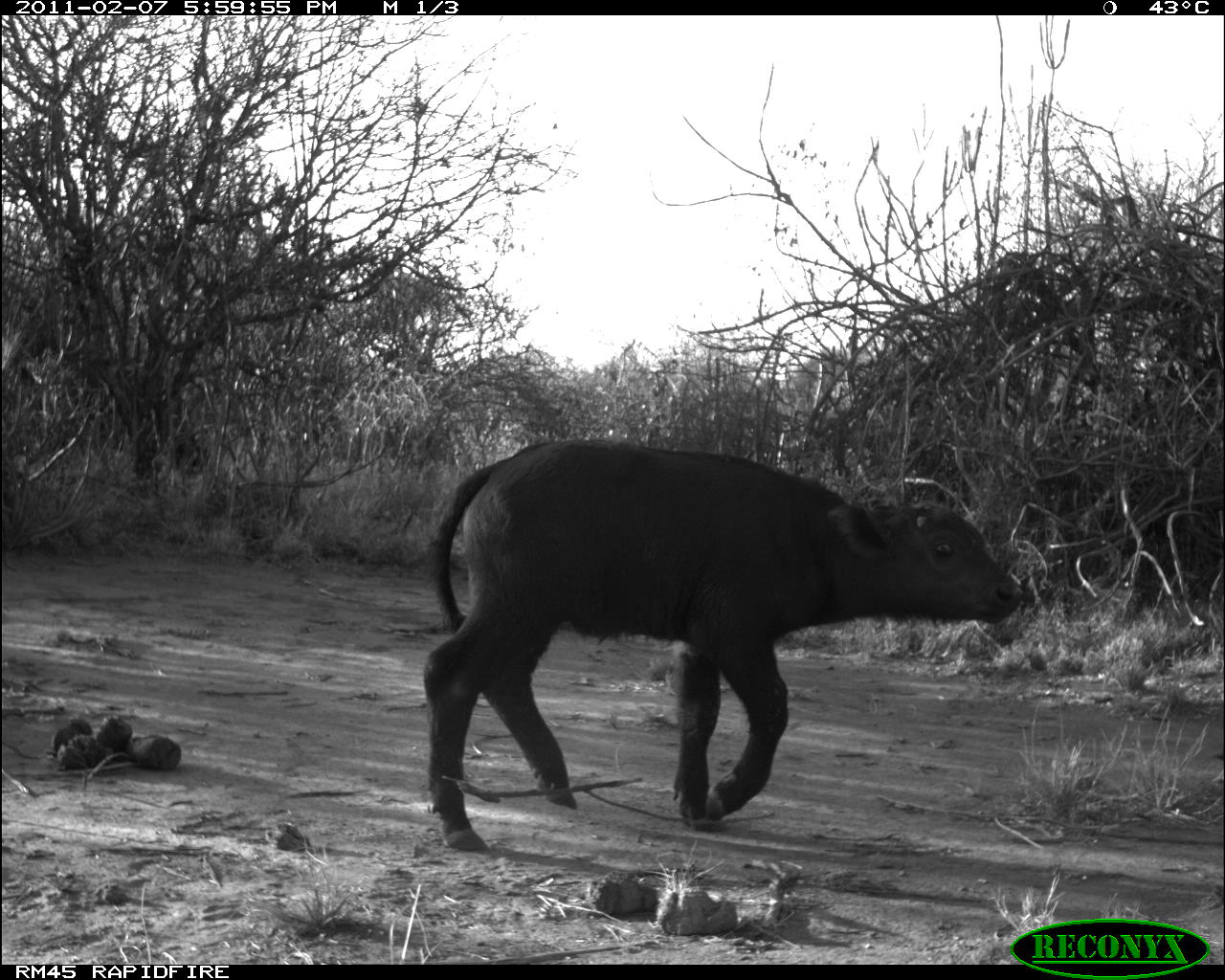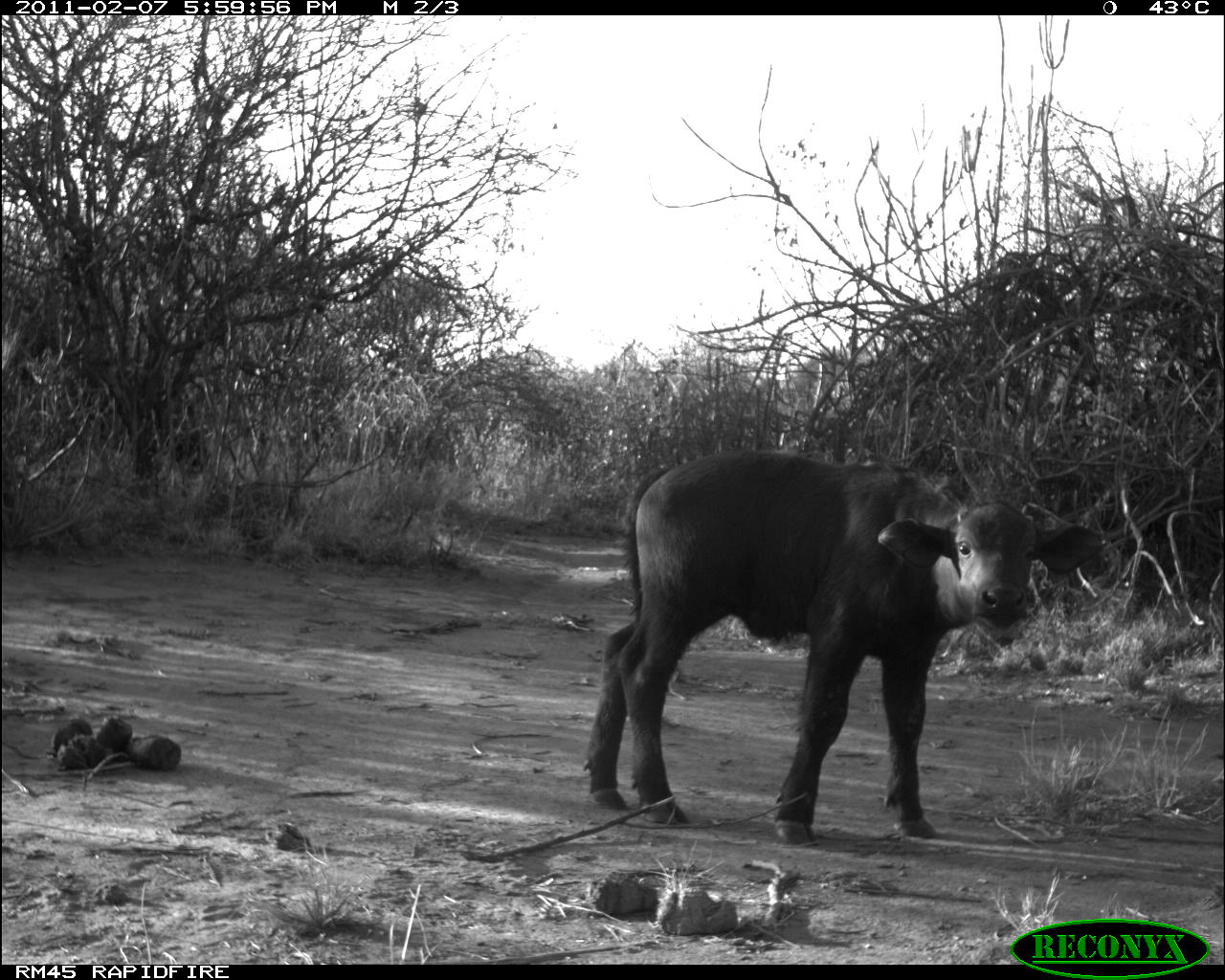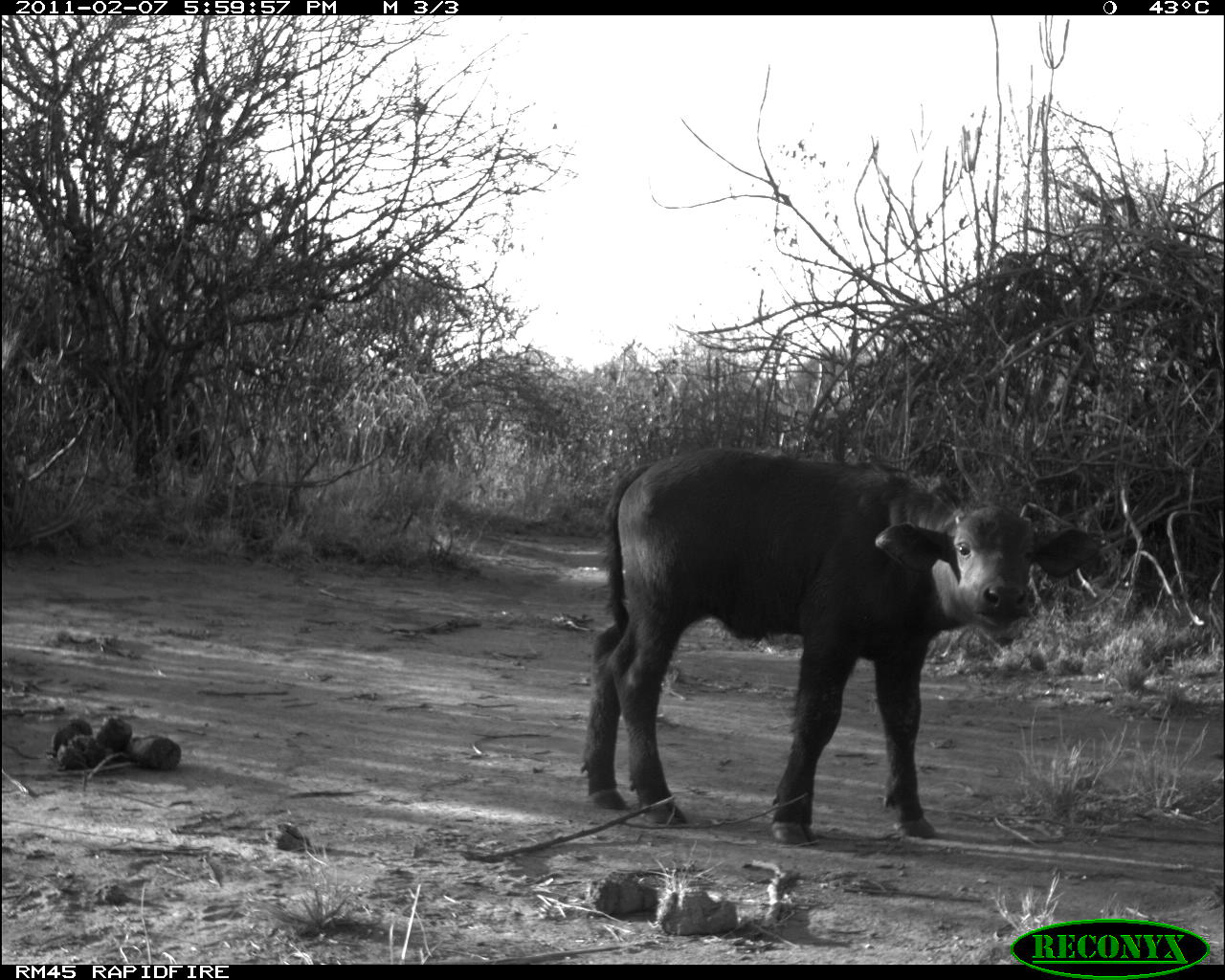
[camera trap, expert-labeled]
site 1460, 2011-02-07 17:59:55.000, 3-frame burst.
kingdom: Animalia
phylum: Chordata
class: Mammalia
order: Artiodactyla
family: Bovidae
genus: Syncerus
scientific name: Syncerus caffer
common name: african buffalo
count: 1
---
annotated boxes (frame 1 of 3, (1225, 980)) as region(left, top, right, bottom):
syncerus caffer: region(421, 437, 1025, 851)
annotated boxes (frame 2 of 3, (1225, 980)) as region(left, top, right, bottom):
syncerus caffer: region(581, 447, 1104, 848)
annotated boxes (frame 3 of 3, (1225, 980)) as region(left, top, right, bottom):
syncerus caffer: region(576, 444, 1102, 848)